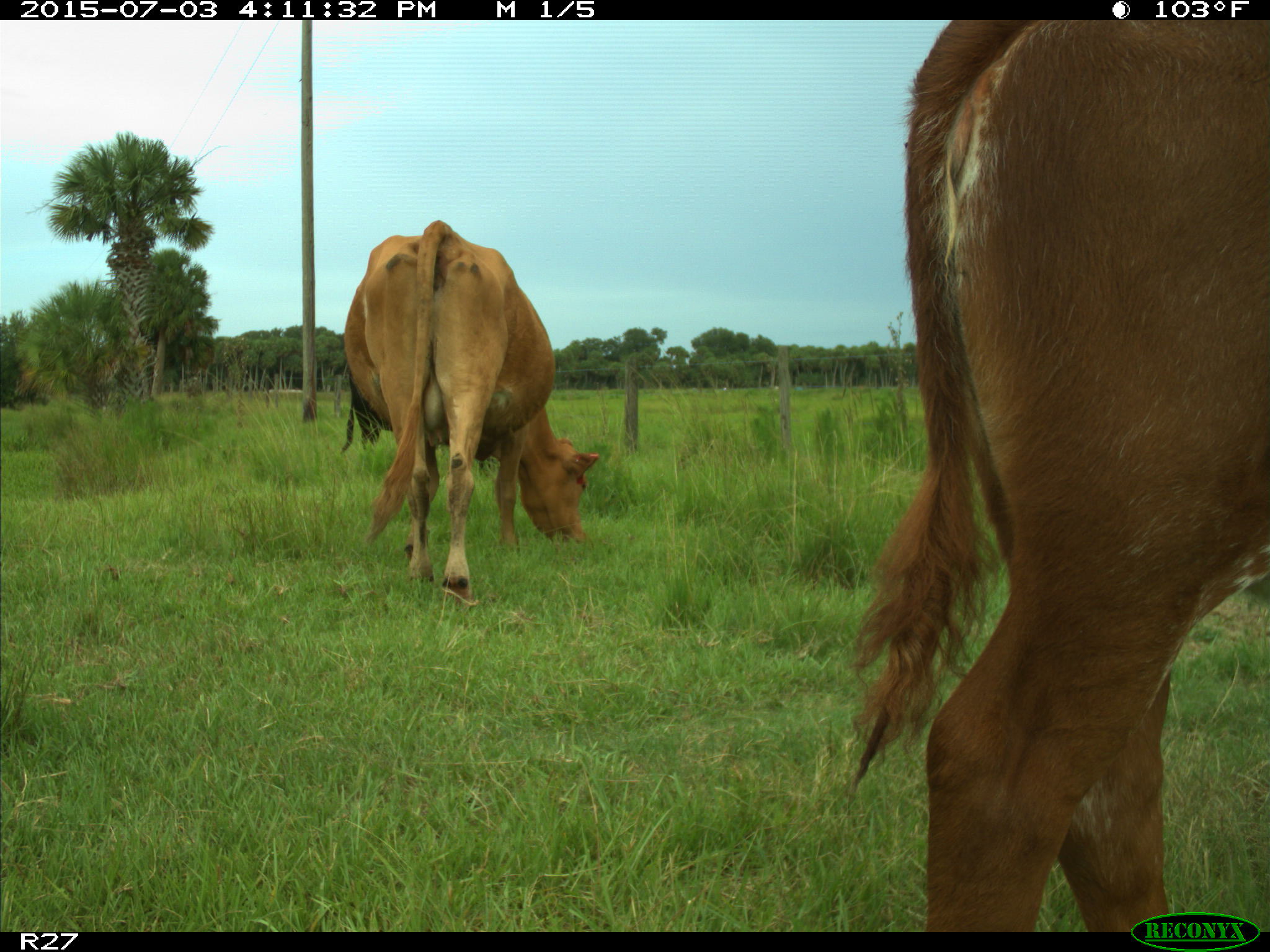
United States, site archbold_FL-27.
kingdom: Animalia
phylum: Chordata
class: Mammalia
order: Artiodactyla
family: Bovidae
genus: Bos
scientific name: Bos taurus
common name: domestic cow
Bos taurus (domestic cow).